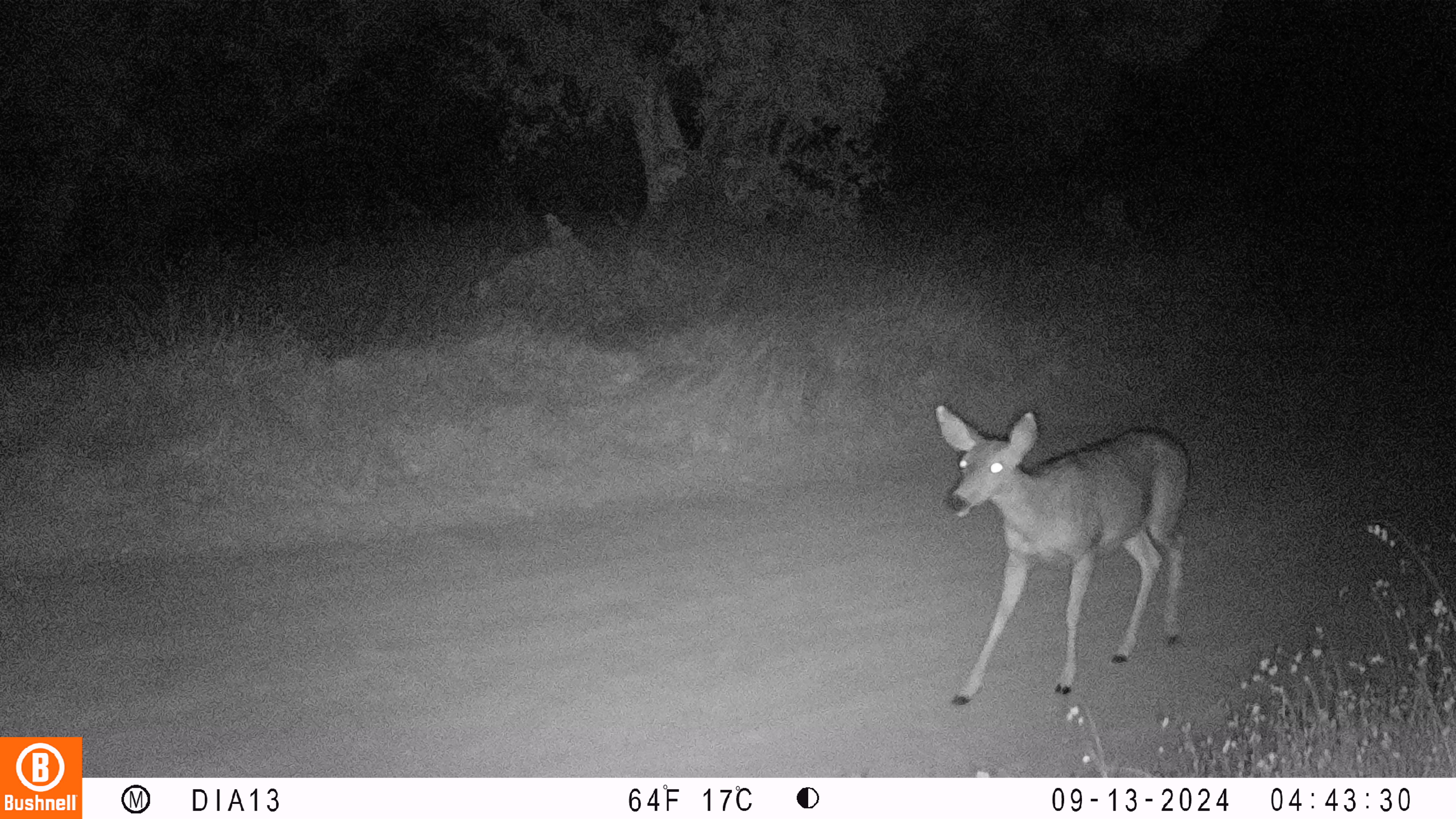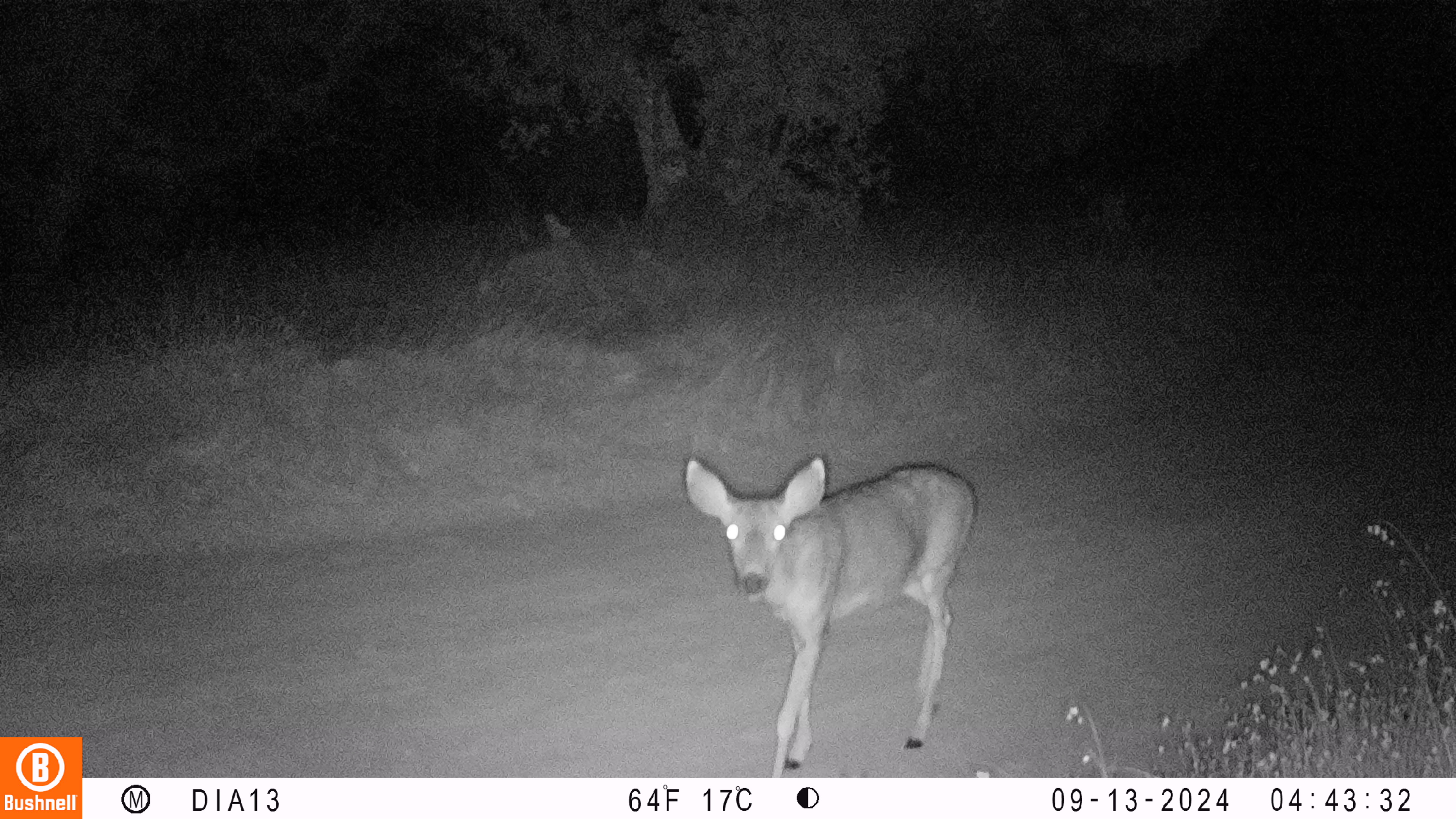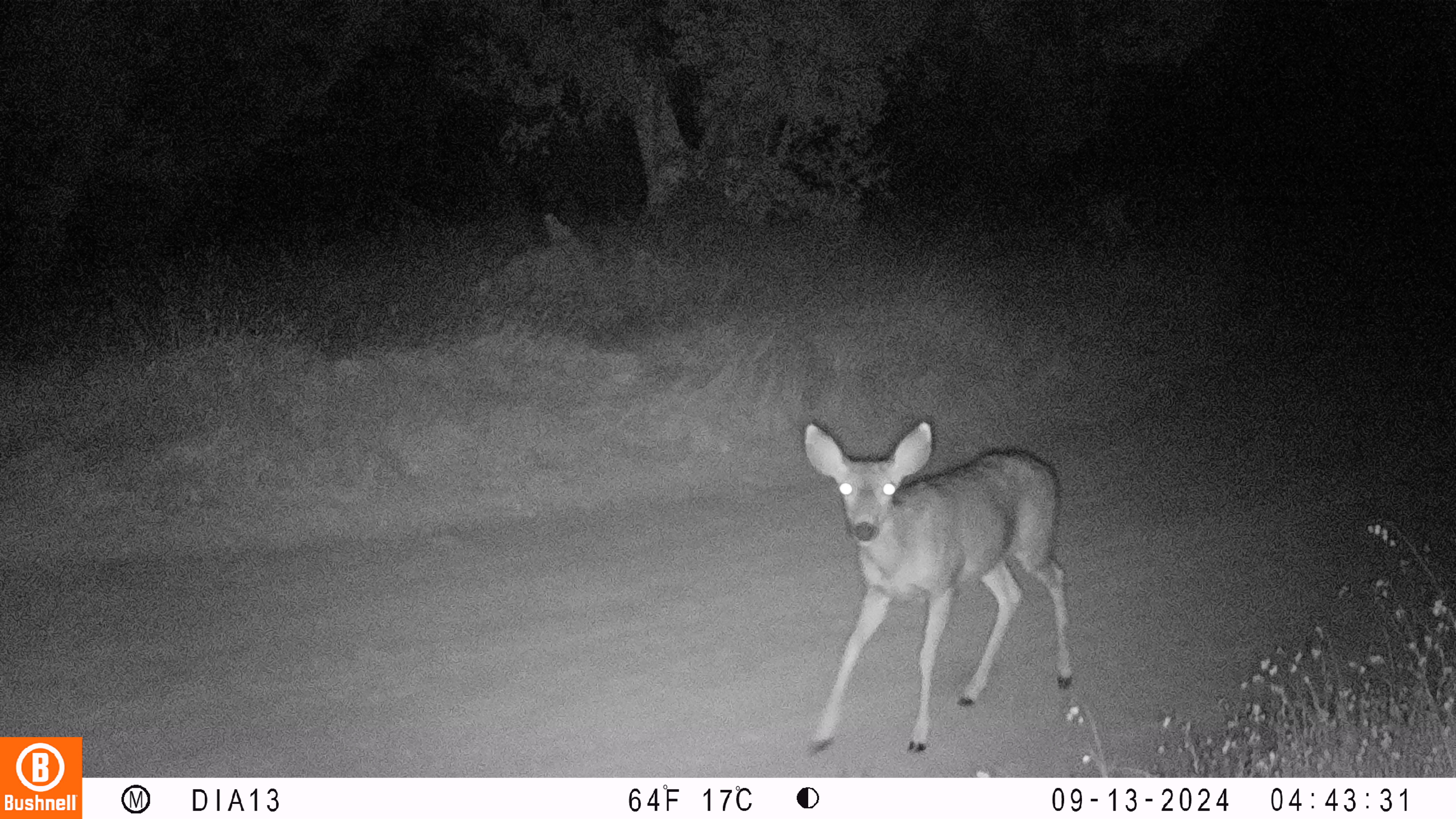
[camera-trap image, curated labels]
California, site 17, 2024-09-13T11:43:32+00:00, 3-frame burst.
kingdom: Animalia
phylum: Chordata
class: Mammalia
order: Artiodactyla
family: Cervidae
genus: Odocoileus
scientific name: Odocoileus hemionus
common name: mule deer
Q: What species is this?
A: Mule deer (Odocoileus hemionus).